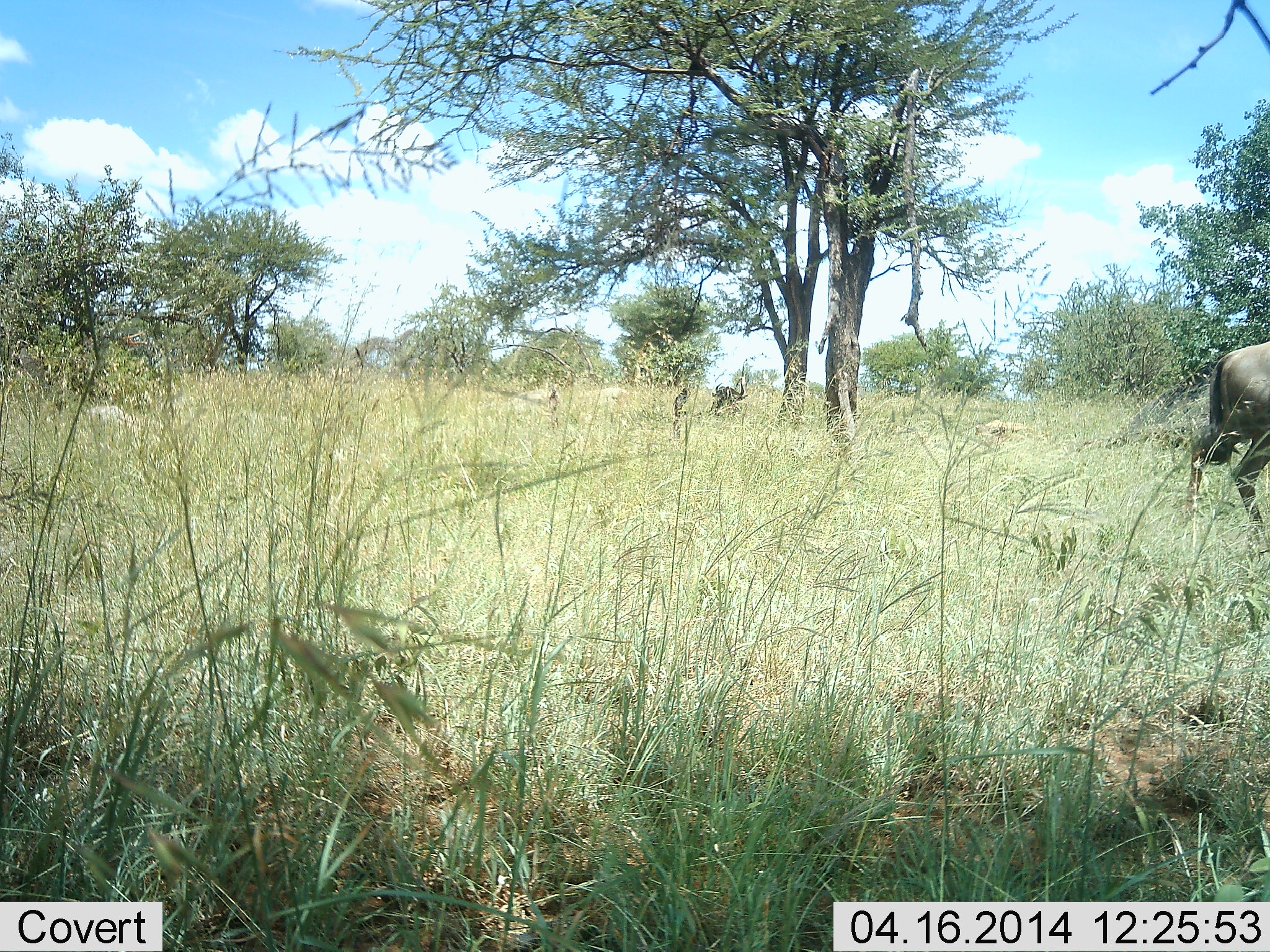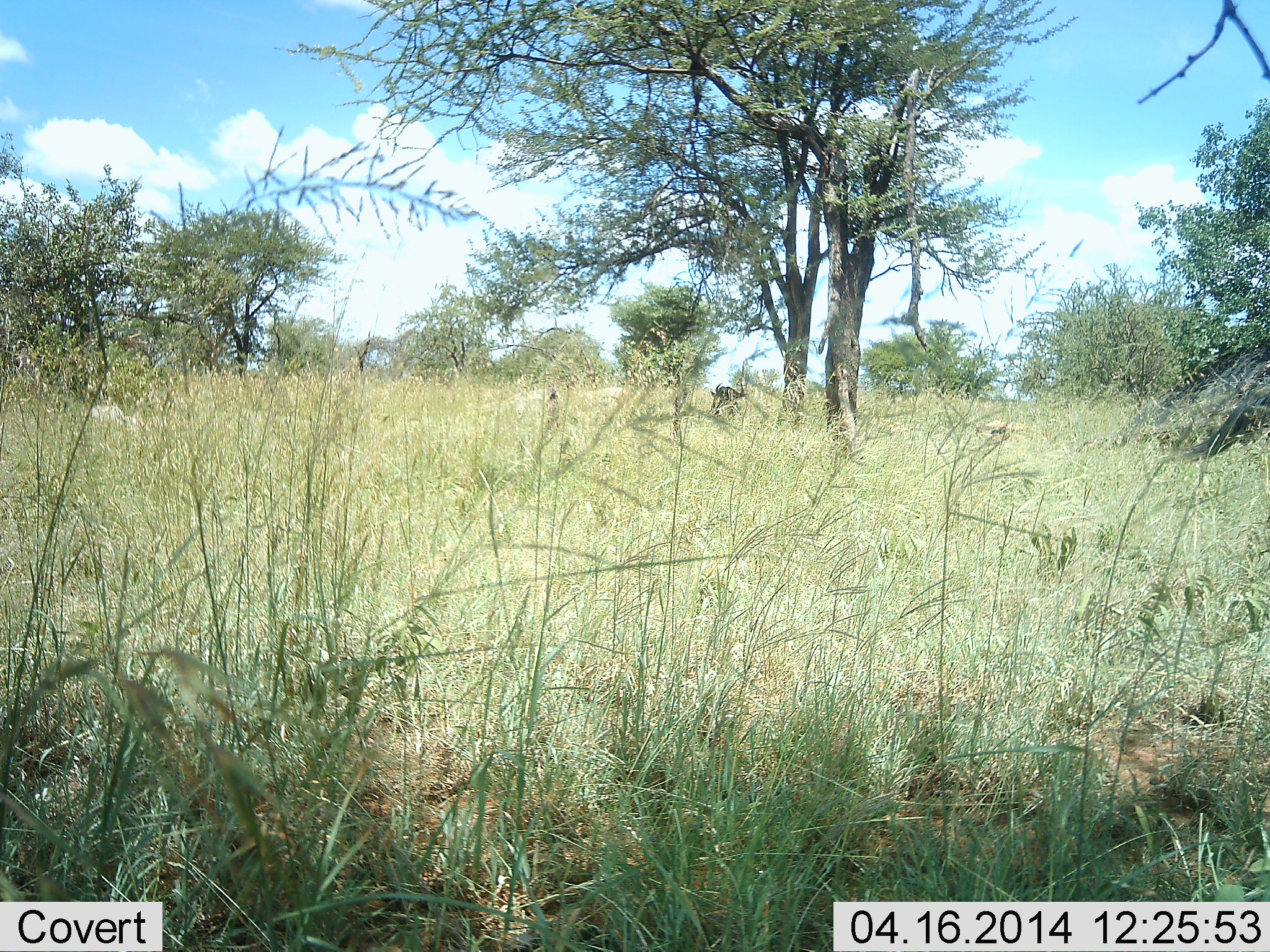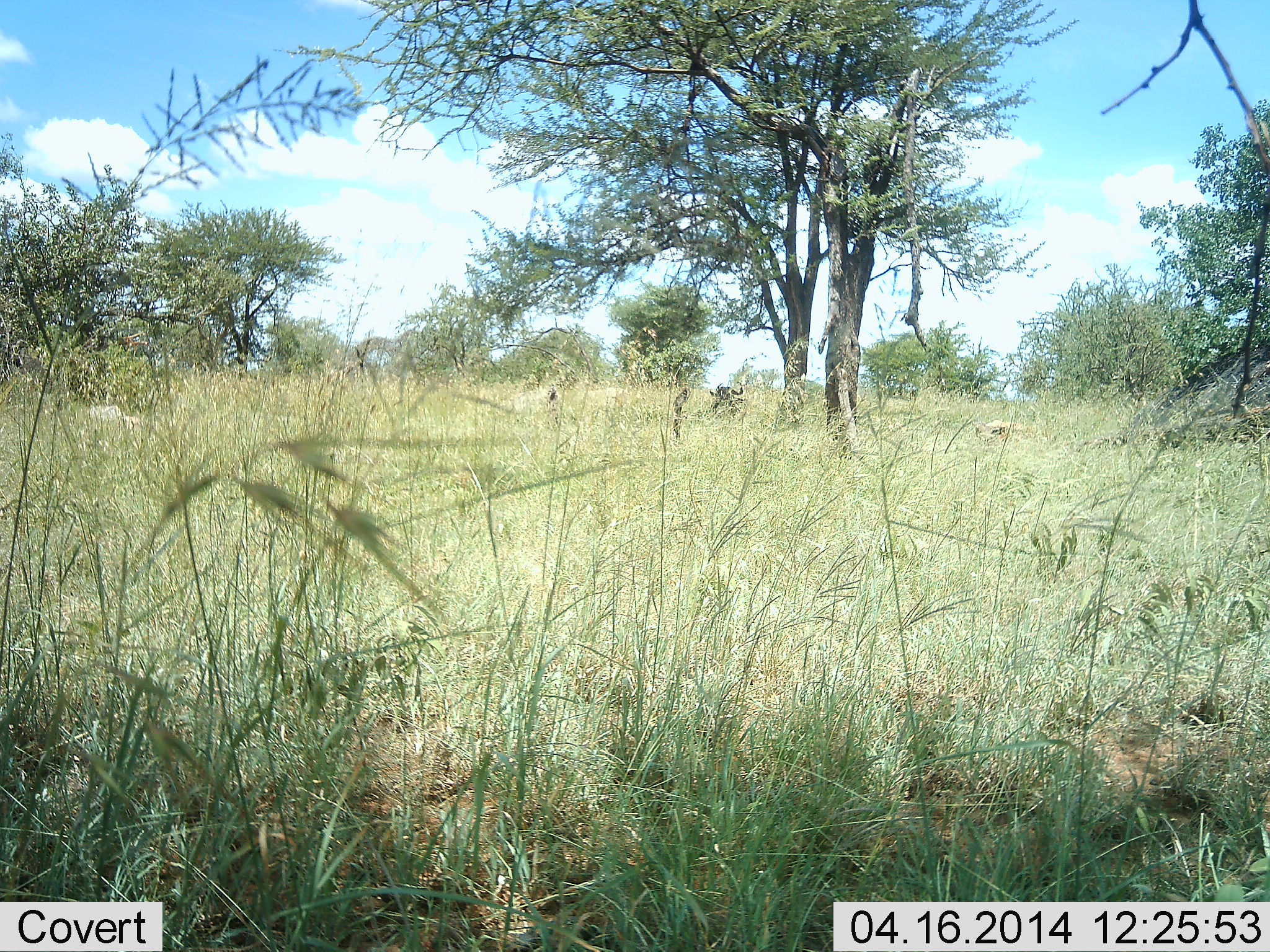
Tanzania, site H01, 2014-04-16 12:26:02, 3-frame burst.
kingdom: Animalia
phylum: Chordata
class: Mammalia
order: Artiodactyla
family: Bovidae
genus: Connochaetes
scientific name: Connochaetes taurinus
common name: blue wildebeest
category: wildebeest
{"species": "wildebeest (blue wildebeest) (Connochaetes taurinus)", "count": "1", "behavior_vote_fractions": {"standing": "10%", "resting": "40%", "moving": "100%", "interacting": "0%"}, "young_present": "0%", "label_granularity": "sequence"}